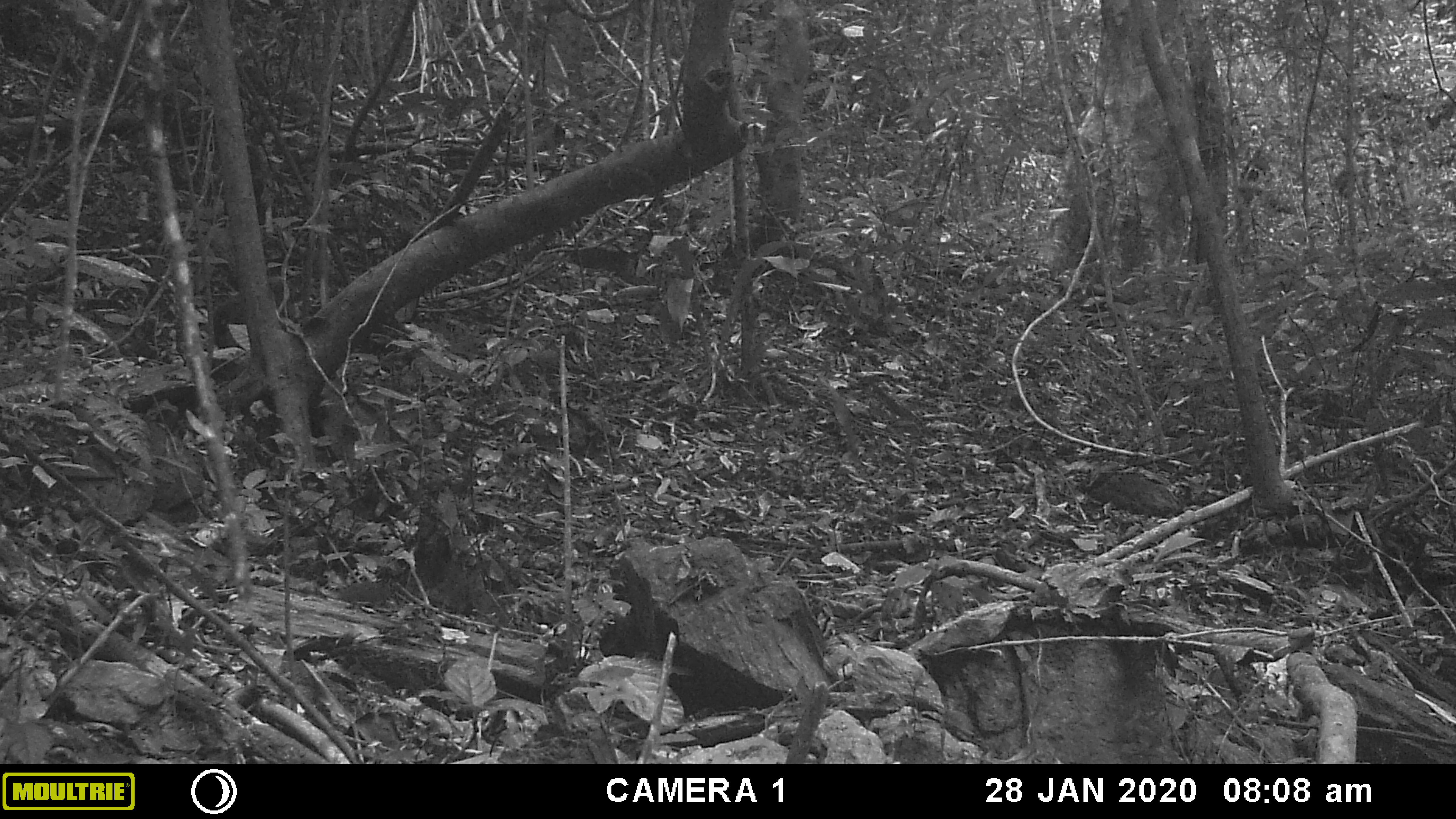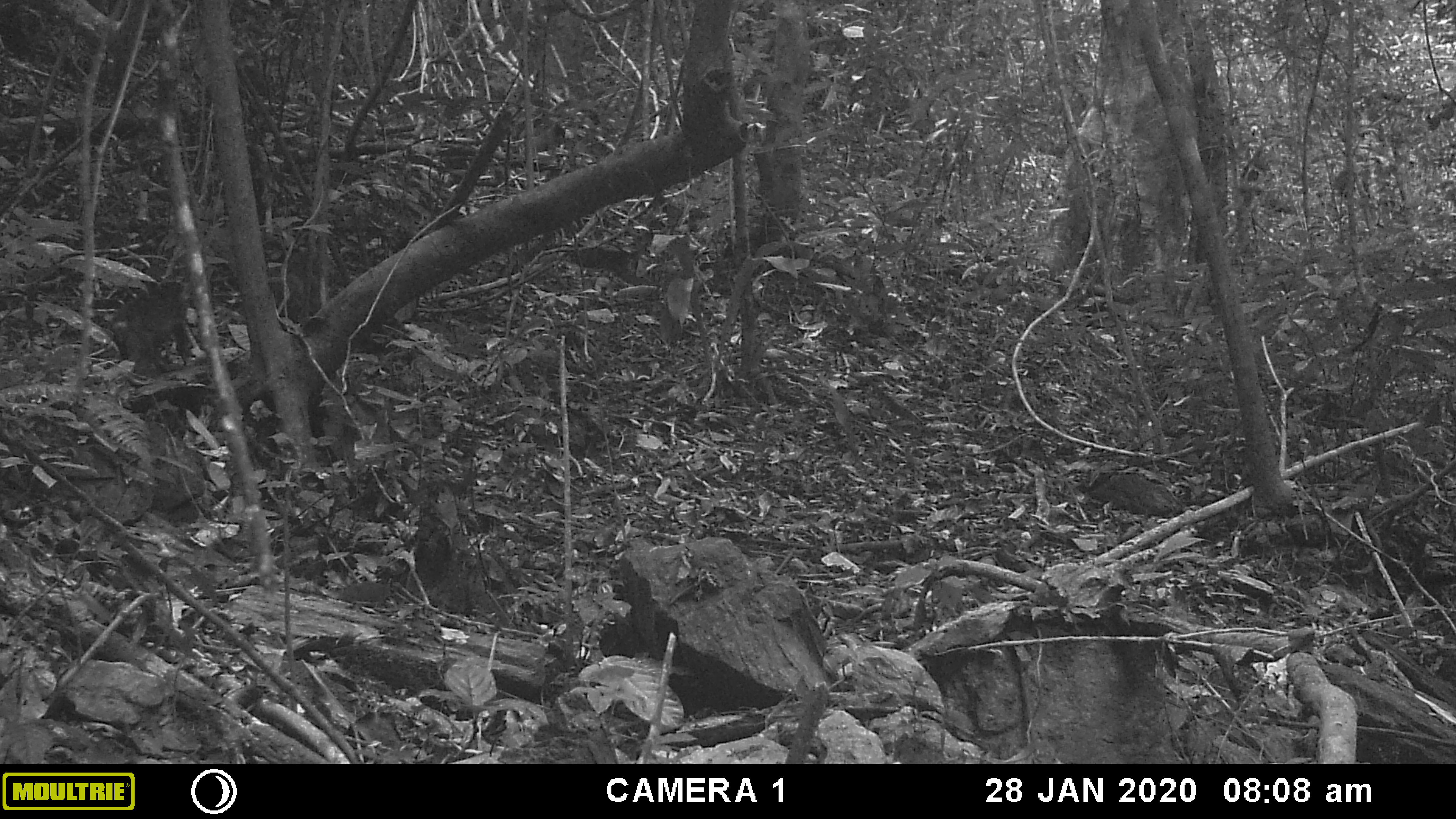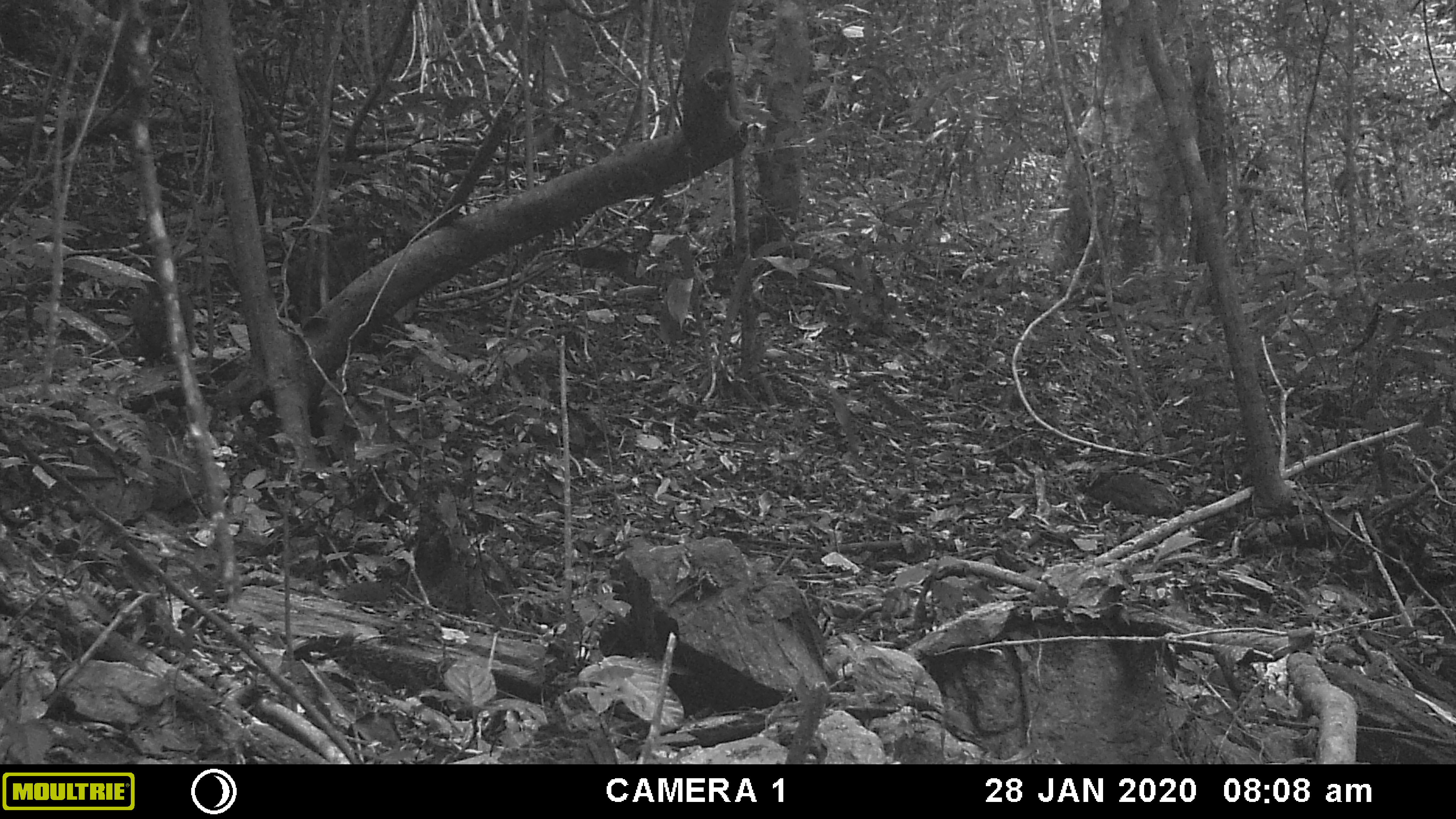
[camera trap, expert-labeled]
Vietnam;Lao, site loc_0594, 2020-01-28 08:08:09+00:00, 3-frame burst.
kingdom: Animalia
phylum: Chordata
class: Mammalia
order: Primates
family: Cercopithecidae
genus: Macaca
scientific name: Macaca arctoides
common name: stump-tailed macaque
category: stump tailed macaque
Stump tailed macaque (stump-tailed macaque) (Macaca arctoides). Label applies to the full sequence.